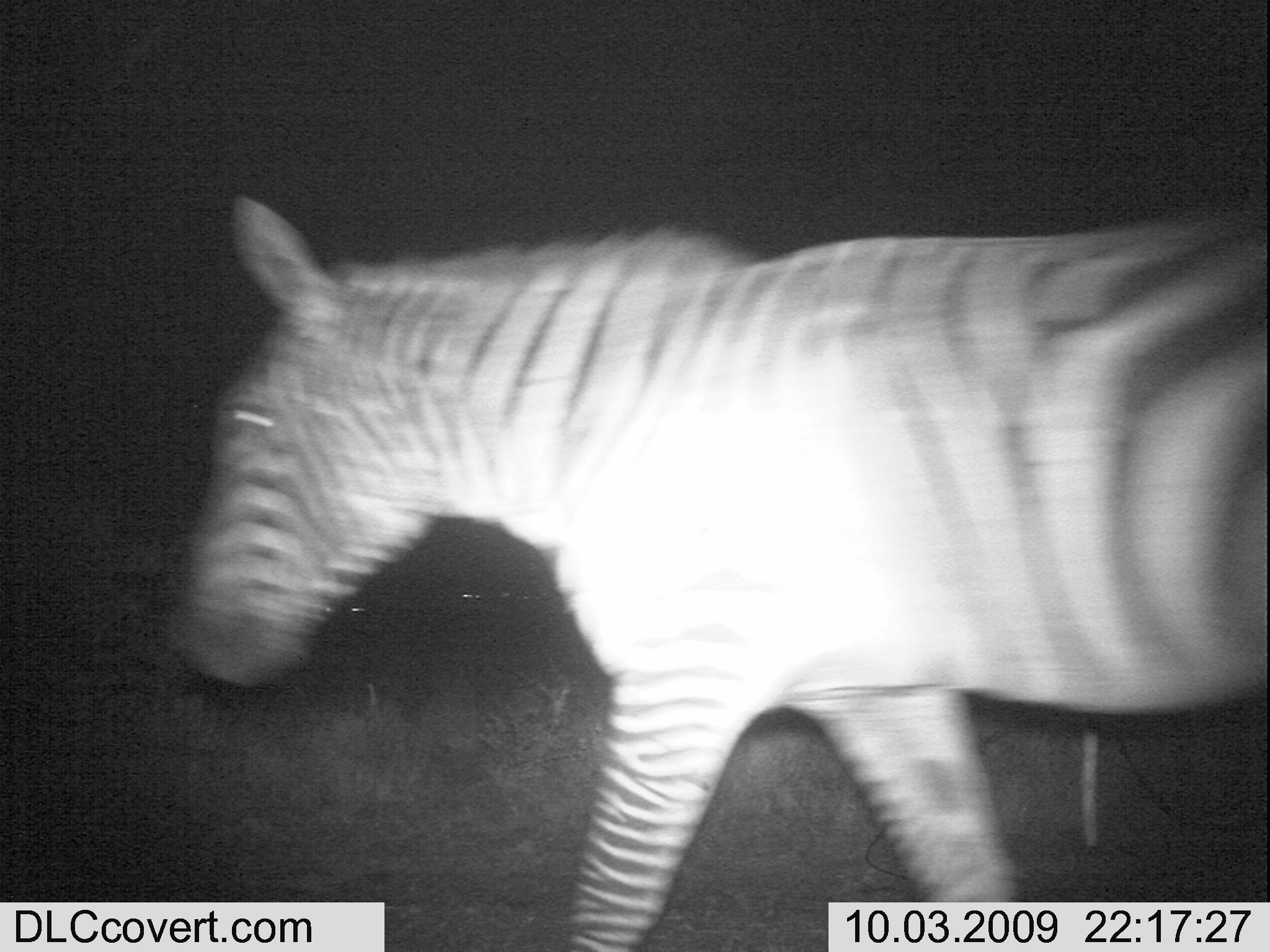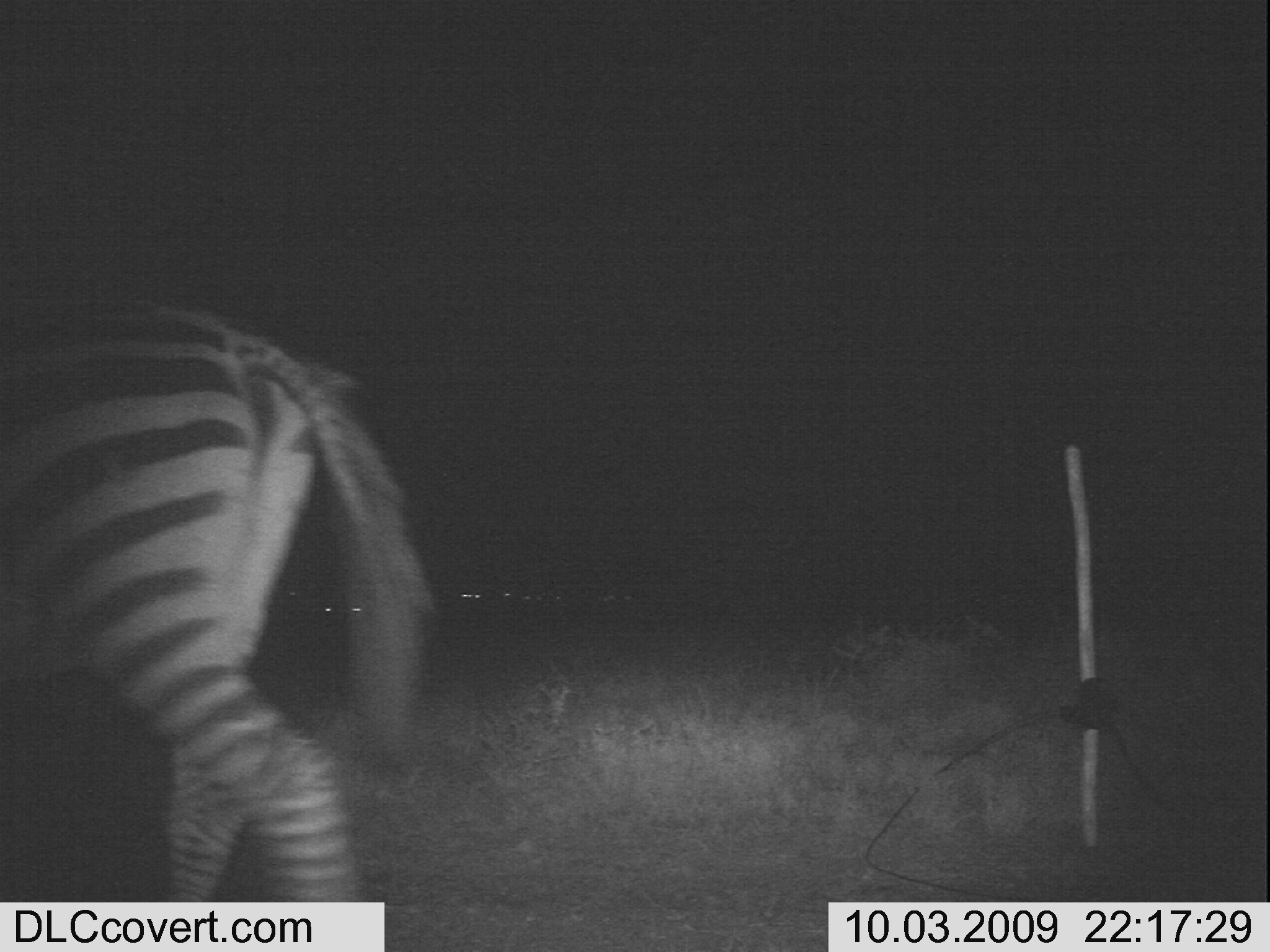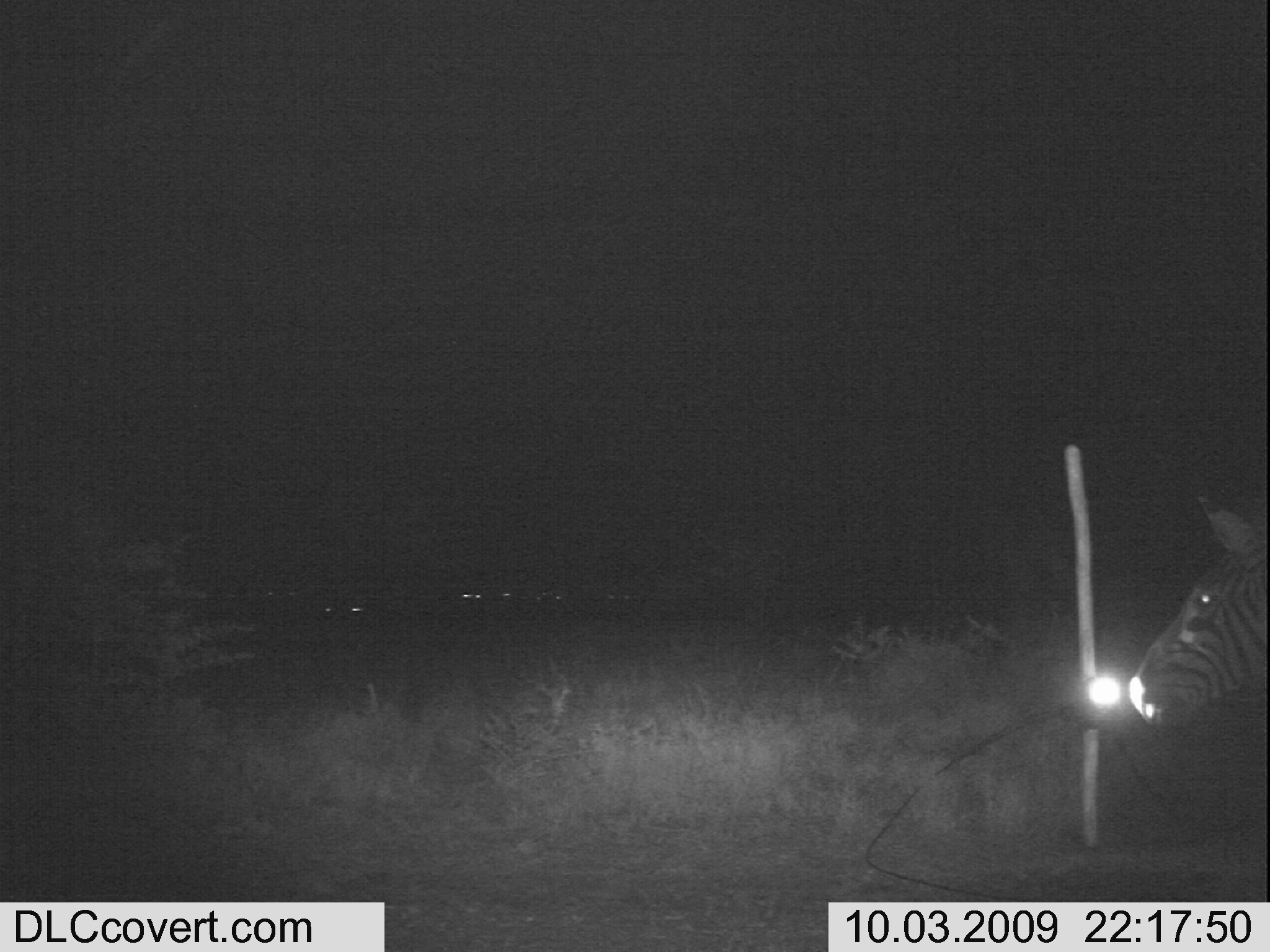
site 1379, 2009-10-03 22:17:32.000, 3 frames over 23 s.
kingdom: Animalia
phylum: Chordata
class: Mammalia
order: Perissodactyla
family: Equidae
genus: Equus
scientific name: Equus quagga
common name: plains zebra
Equus quagga (plains zebra), count 1.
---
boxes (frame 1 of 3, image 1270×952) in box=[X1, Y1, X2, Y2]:
equus quagga: box=[168, 189, 1270, 952]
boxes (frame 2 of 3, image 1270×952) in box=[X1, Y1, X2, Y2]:
equus quagga: box=[0, 278, 437, 901]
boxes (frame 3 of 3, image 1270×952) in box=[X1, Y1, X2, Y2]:
equus quagga: box=[1126, 497, 1270, 733]